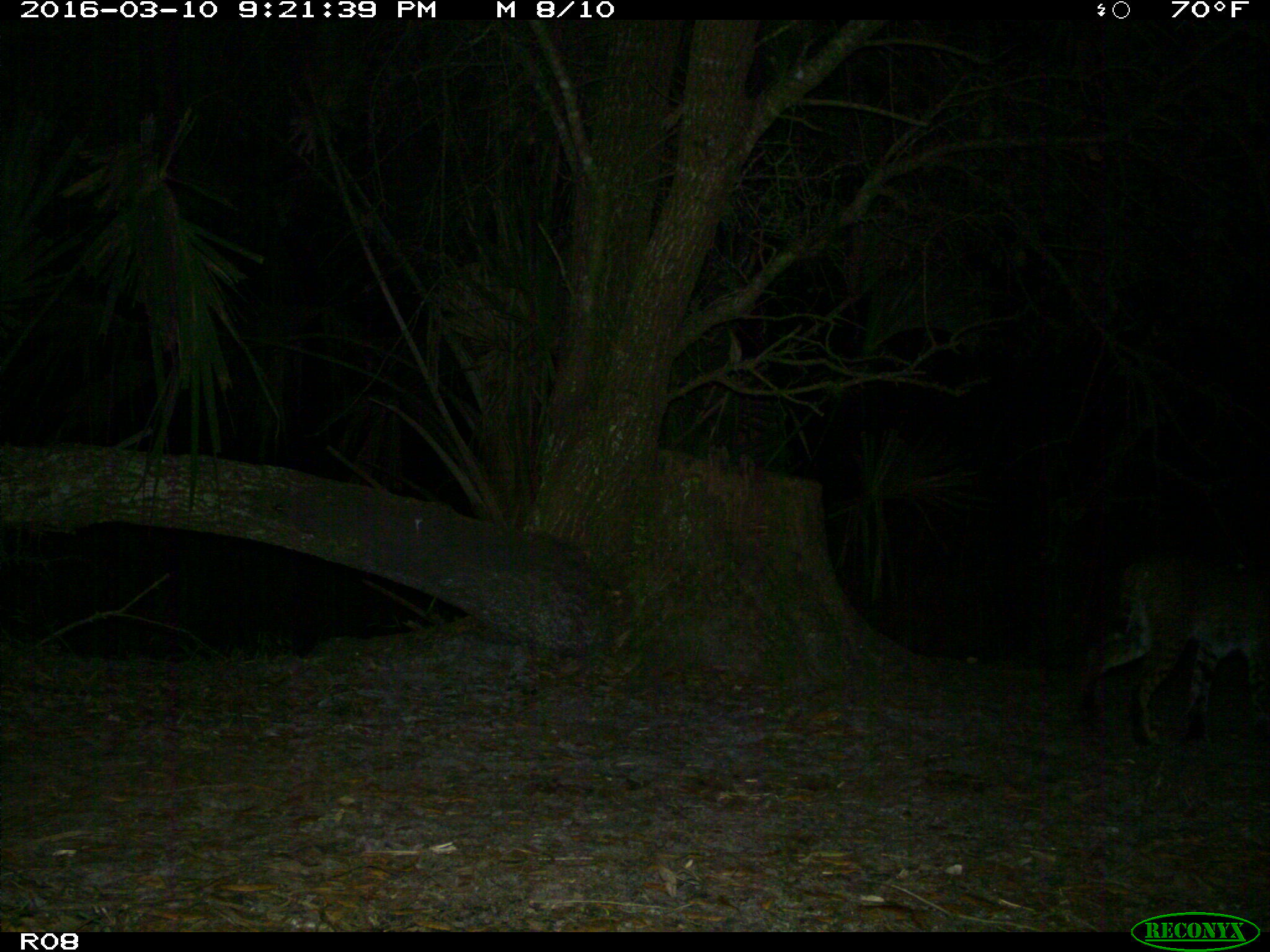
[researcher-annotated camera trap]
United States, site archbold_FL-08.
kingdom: Animalia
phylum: Chordata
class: Mammalia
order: Carnivora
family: Felidae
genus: Lynx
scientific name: Lynx rufus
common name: bobcat